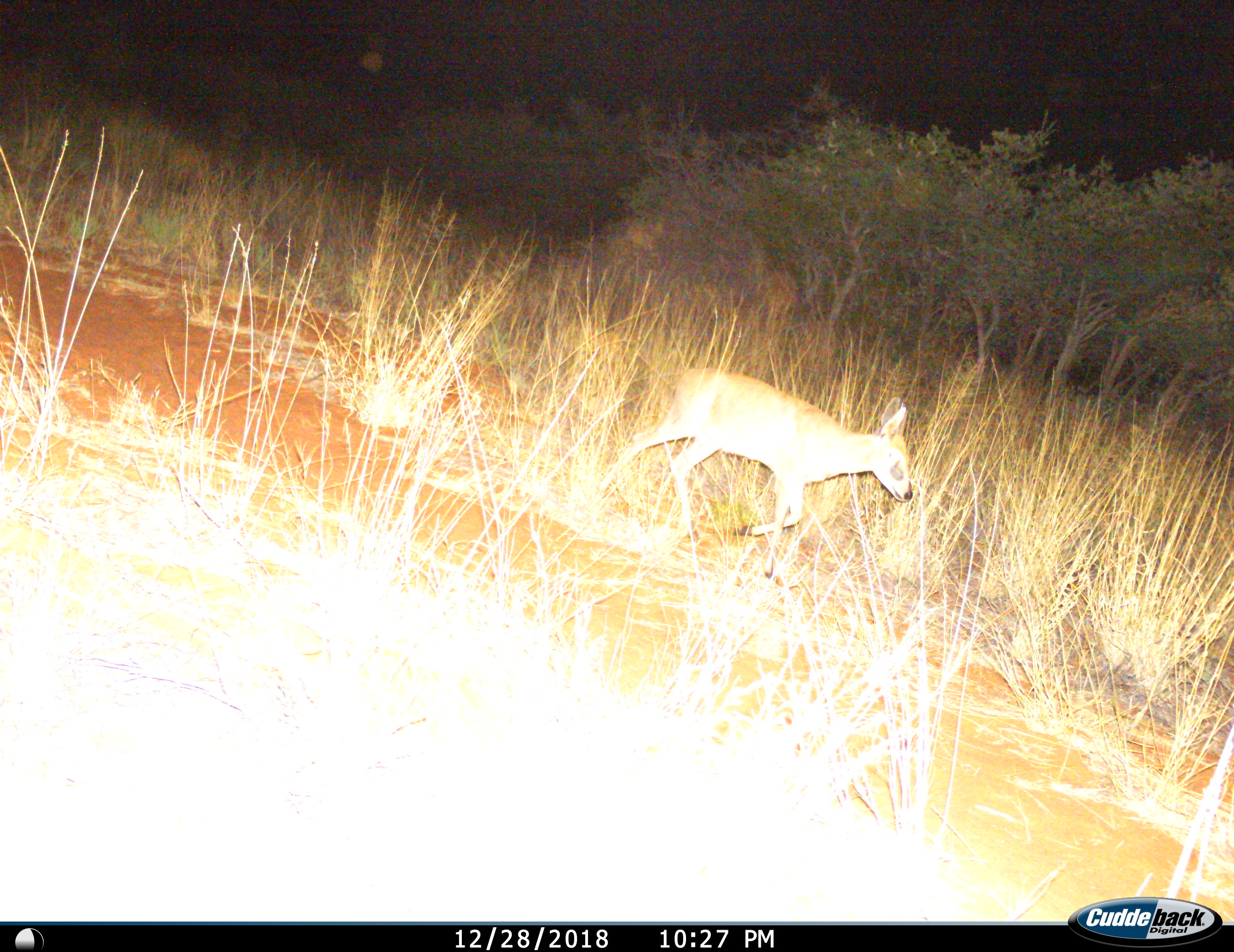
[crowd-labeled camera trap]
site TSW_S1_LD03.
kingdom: Animalia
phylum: Chordata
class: Mammalia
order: Artiodactyla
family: Bovidae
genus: Raphicerus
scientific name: Raphicerus campestris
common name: steenbok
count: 1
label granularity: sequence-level